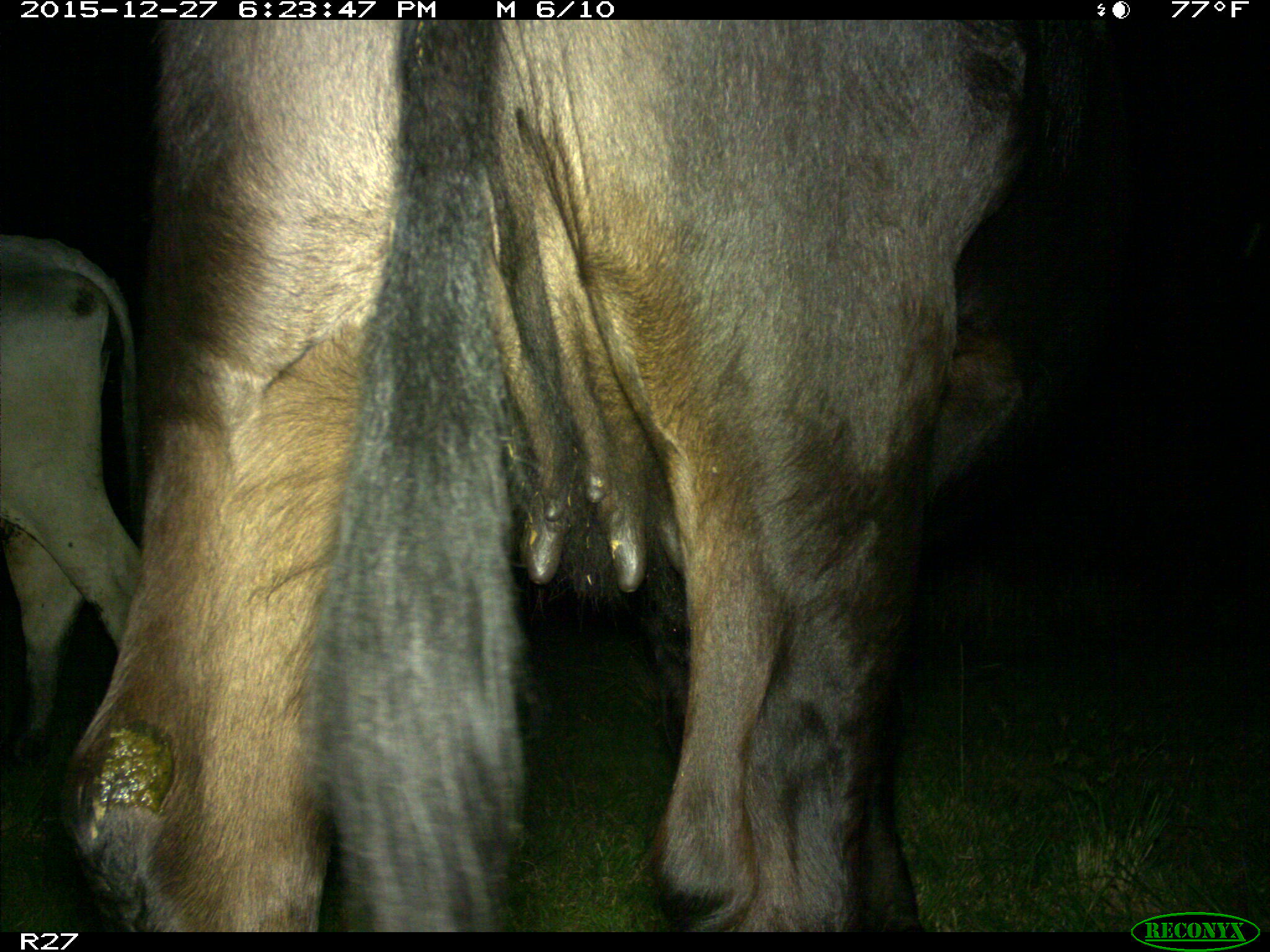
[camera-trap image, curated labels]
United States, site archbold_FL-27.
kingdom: Animalia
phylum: Chordata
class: Mammalia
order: Artiodactyla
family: Bovidae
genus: Bos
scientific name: Bos taurus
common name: domestic cow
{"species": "Bos taurus (domestic cow)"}